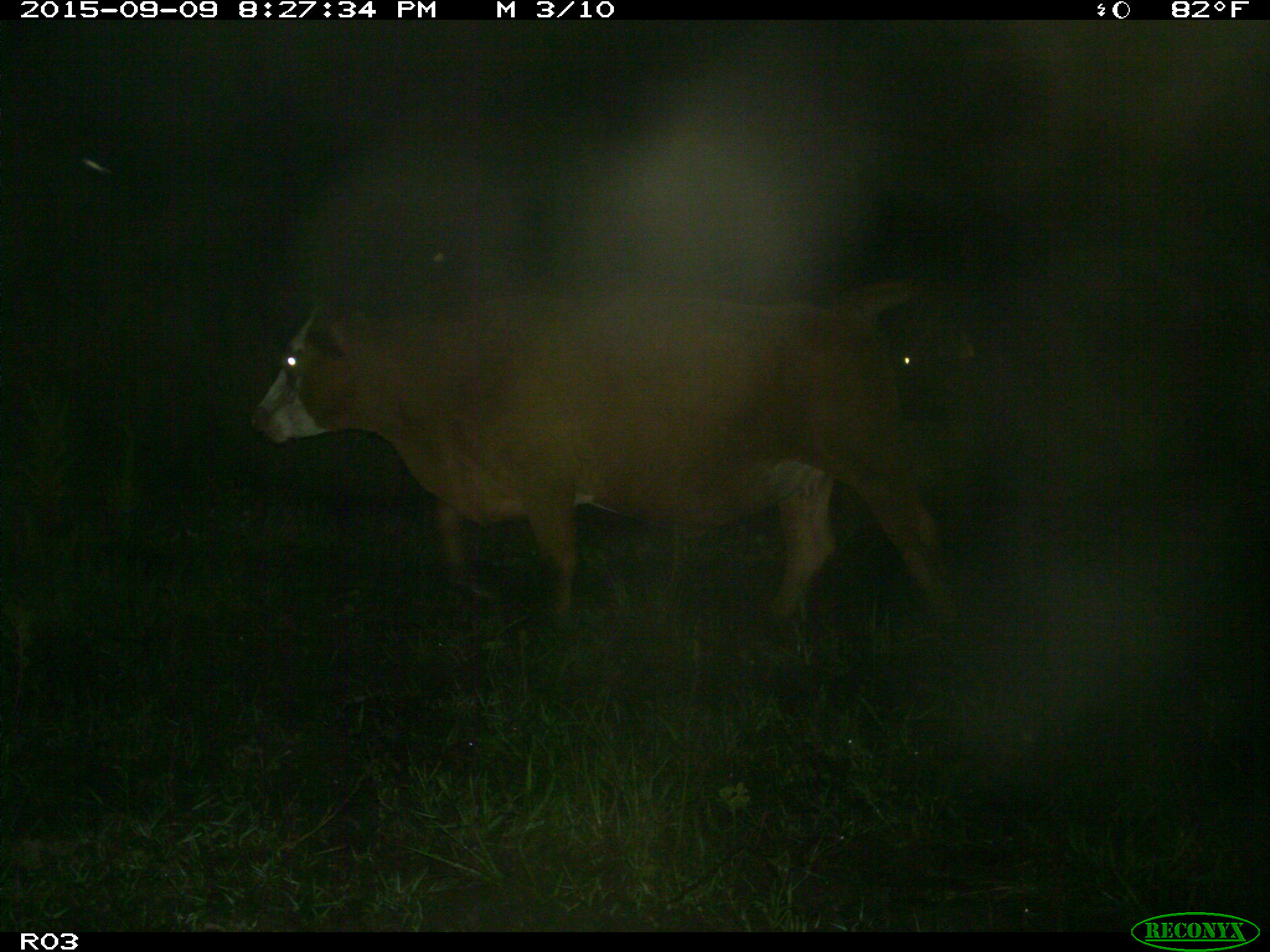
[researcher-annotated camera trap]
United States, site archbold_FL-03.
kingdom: Animalia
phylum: Chordata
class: Mammalia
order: Artiodactyla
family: Bovidae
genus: Bos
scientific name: Bos taurus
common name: domestic cow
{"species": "Bos taurus (domestic cow)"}